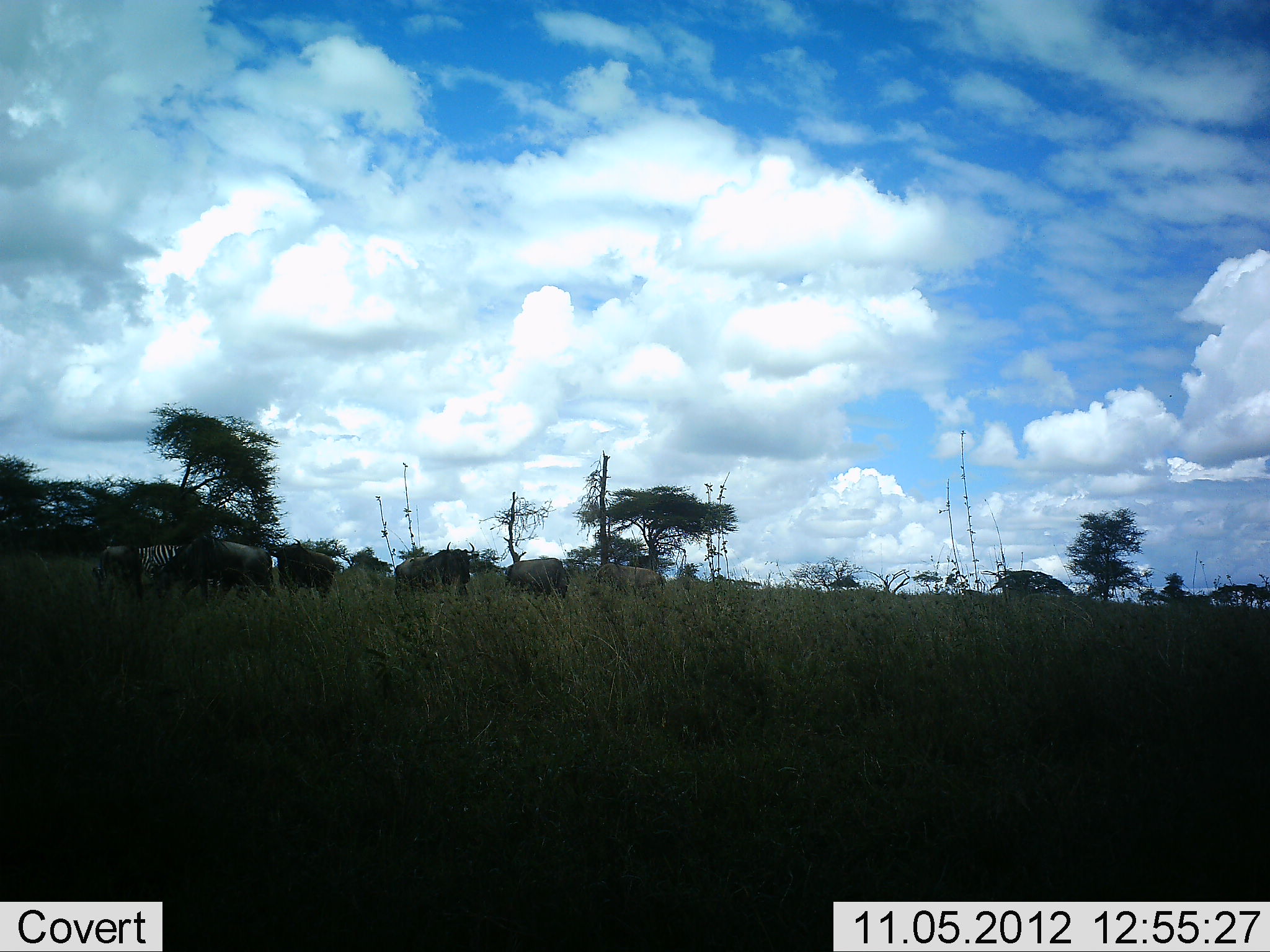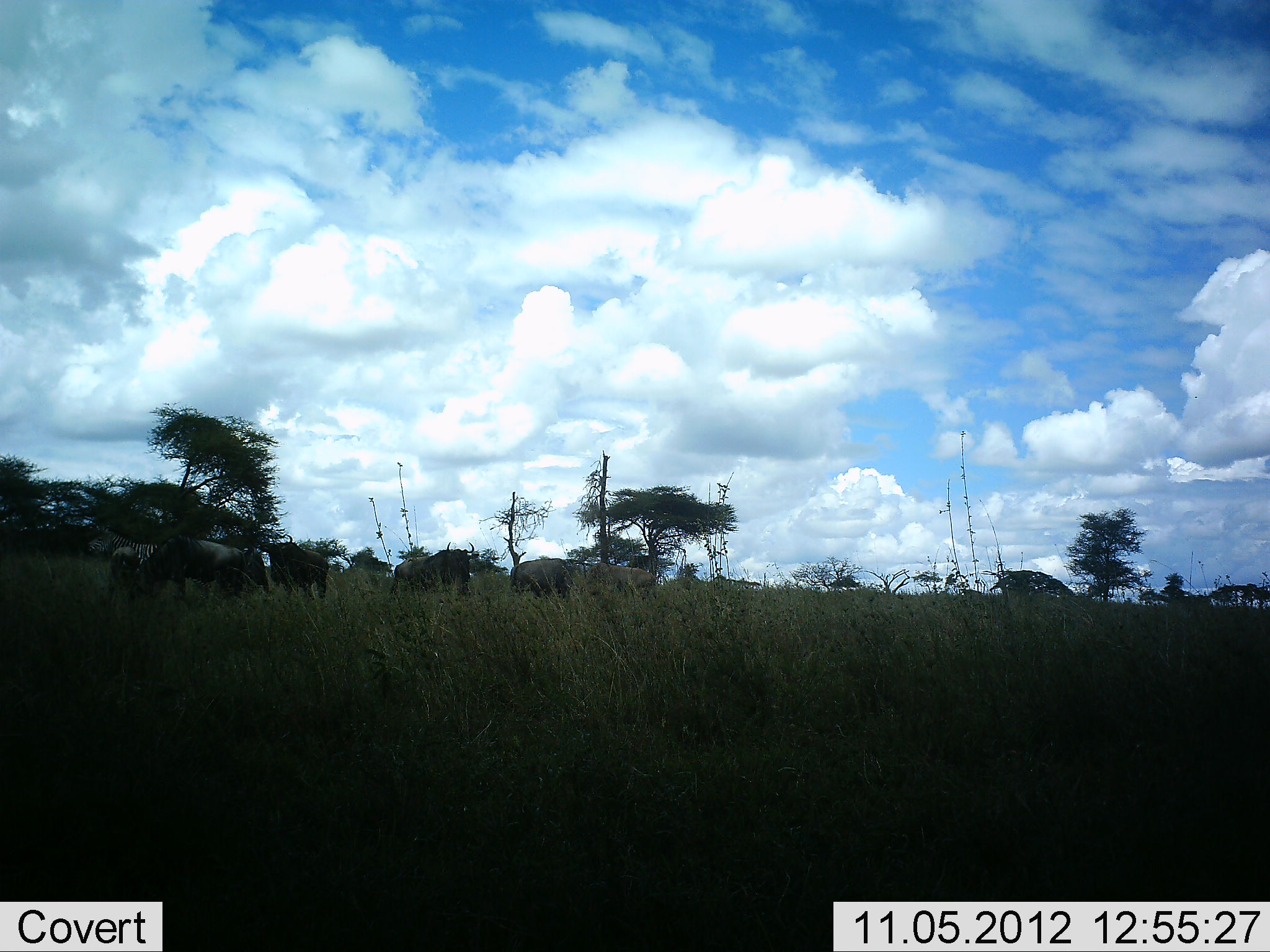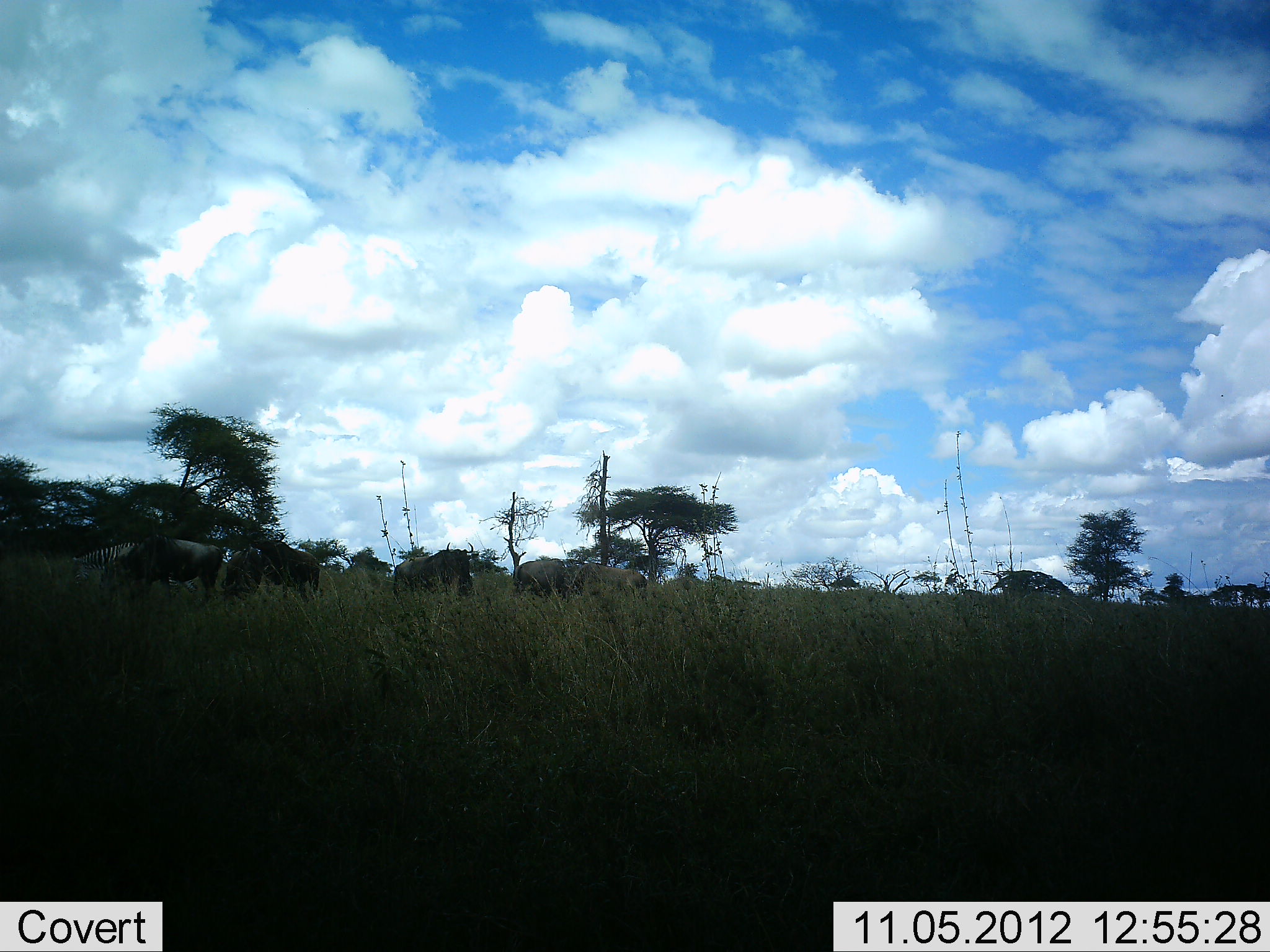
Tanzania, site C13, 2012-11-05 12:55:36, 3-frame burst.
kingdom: Animalia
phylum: Chordata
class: Mammalia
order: Artiodactyla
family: Bovidae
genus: Connochaetes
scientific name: Connochaetes taurinus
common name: blue wildebeest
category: wildebeest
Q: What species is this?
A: Wildebeest (blue wildebeest) (Connochaetes taurinus).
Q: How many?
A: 6.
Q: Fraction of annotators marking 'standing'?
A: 20%.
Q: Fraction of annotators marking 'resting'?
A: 0%.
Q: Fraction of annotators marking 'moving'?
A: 73%.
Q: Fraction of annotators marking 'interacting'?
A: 0%.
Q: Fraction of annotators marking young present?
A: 7%.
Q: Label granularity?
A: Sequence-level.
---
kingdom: Animalia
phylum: Chordata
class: Mammalia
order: Perissodactyla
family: Equidae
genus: Equus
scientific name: Equus quagga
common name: plains zebra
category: zebra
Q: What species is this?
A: Zebra (plains zebra) (Equus quagga).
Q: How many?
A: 1.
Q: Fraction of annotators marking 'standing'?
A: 30%.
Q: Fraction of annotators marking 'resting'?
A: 0%.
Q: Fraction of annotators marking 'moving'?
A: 30%.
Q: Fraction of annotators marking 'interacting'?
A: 0%.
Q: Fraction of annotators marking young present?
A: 0%.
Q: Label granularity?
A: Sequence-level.